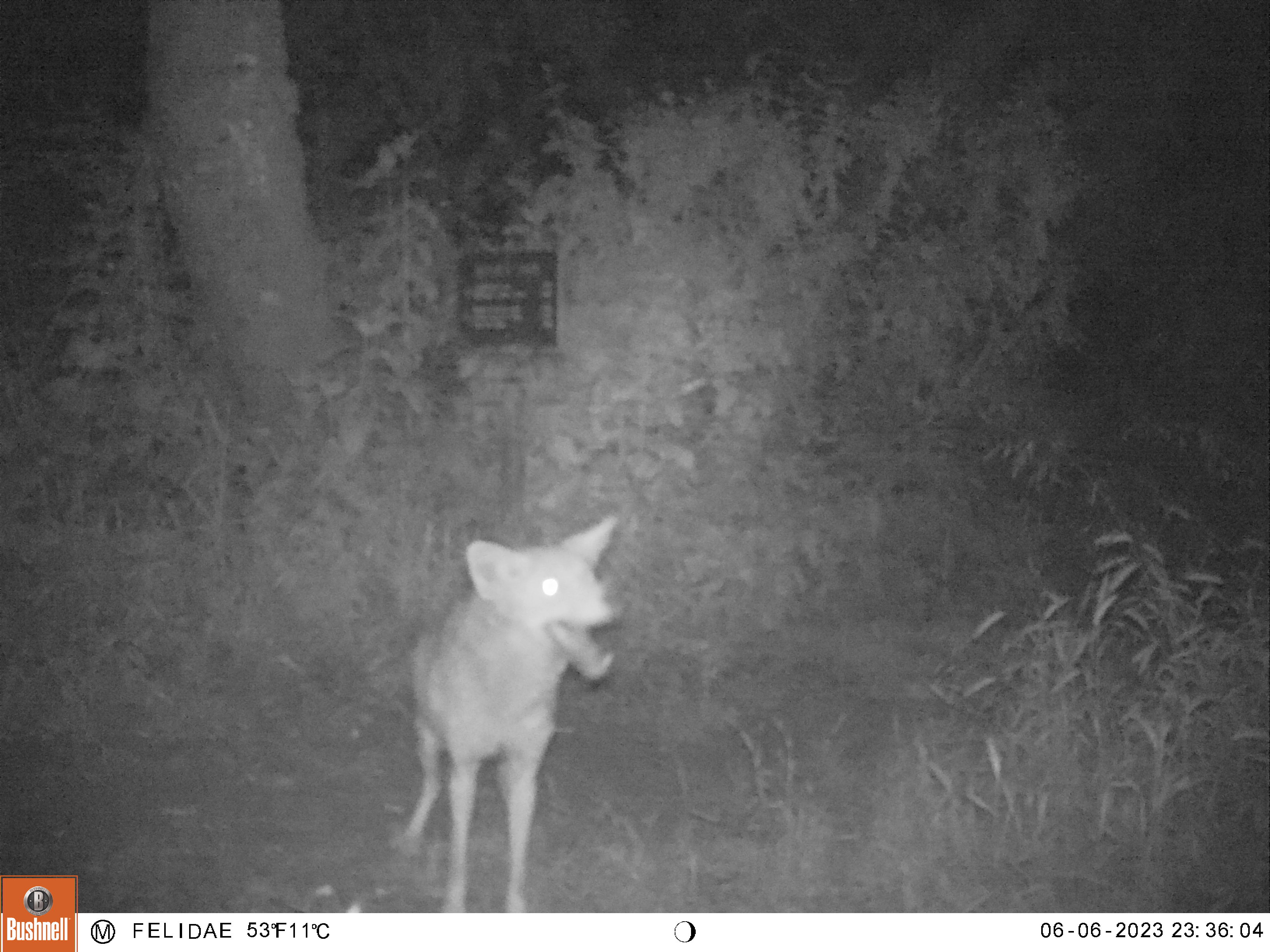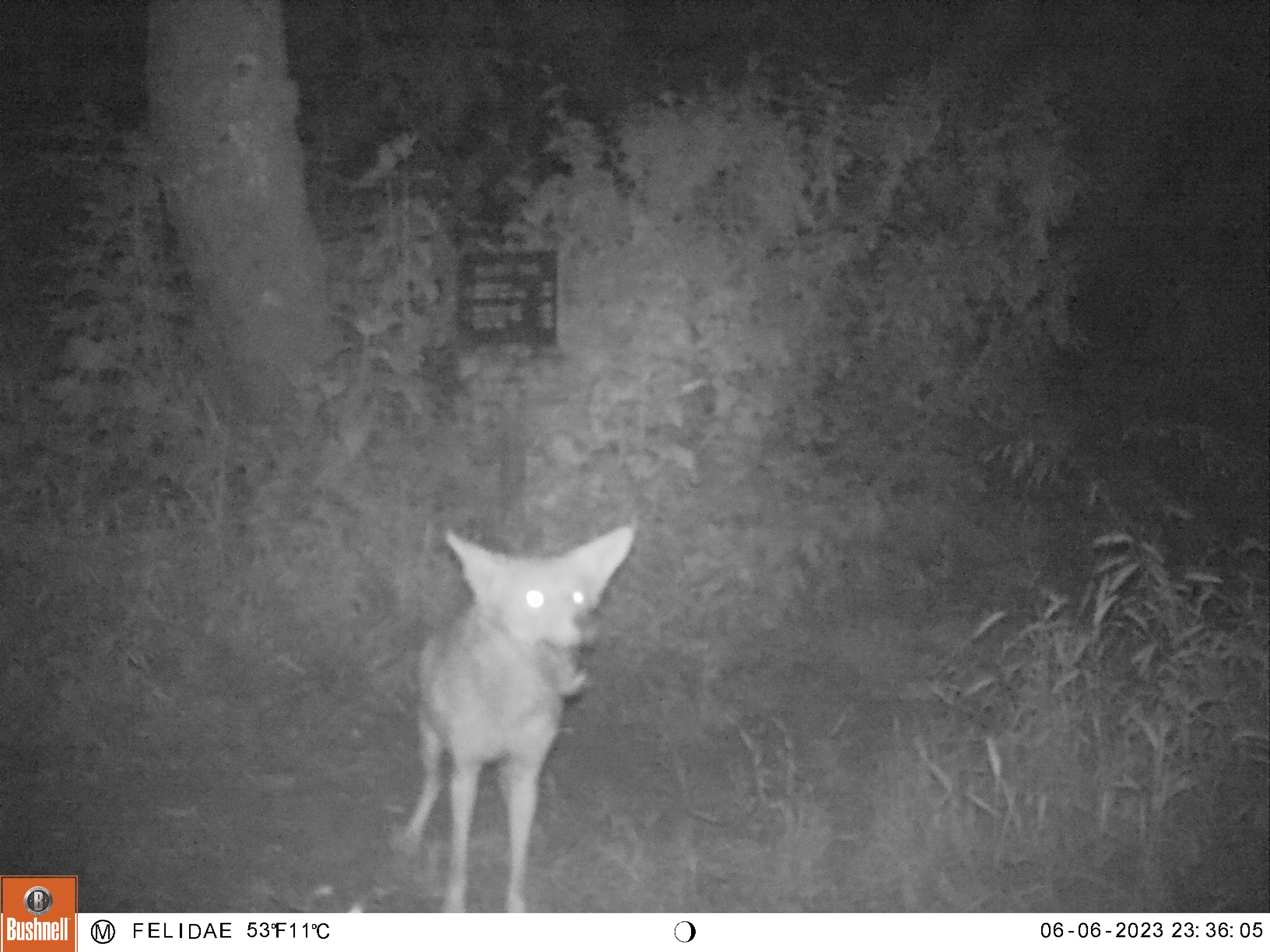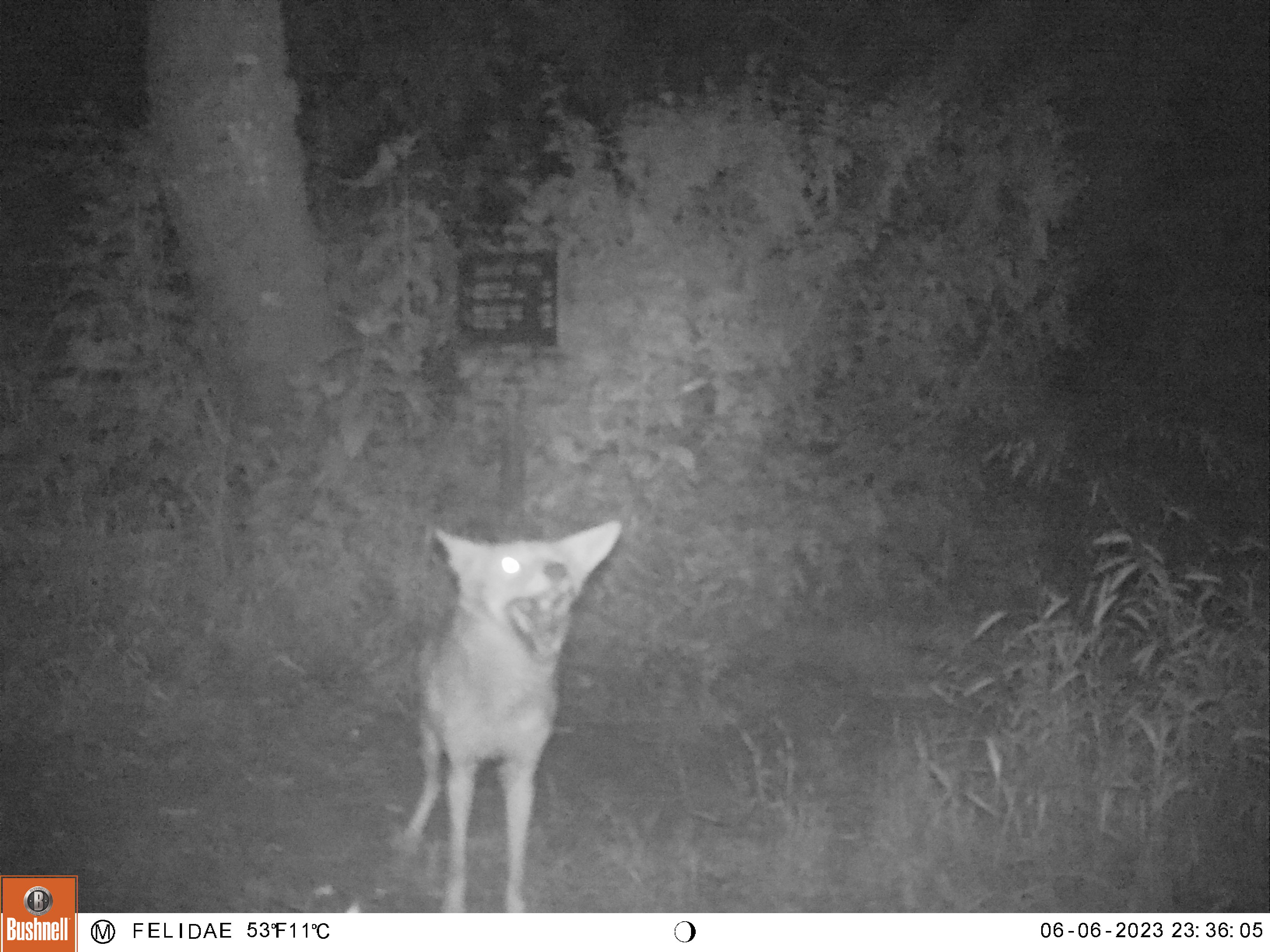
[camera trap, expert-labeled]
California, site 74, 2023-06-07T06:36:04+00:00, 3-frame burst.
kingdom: Animalia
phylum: Chordata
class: Mammalia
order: Carnivora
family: Canidae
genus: Canis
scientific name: Canis latrans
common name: coyote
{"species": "coyote (Canis latrans)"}